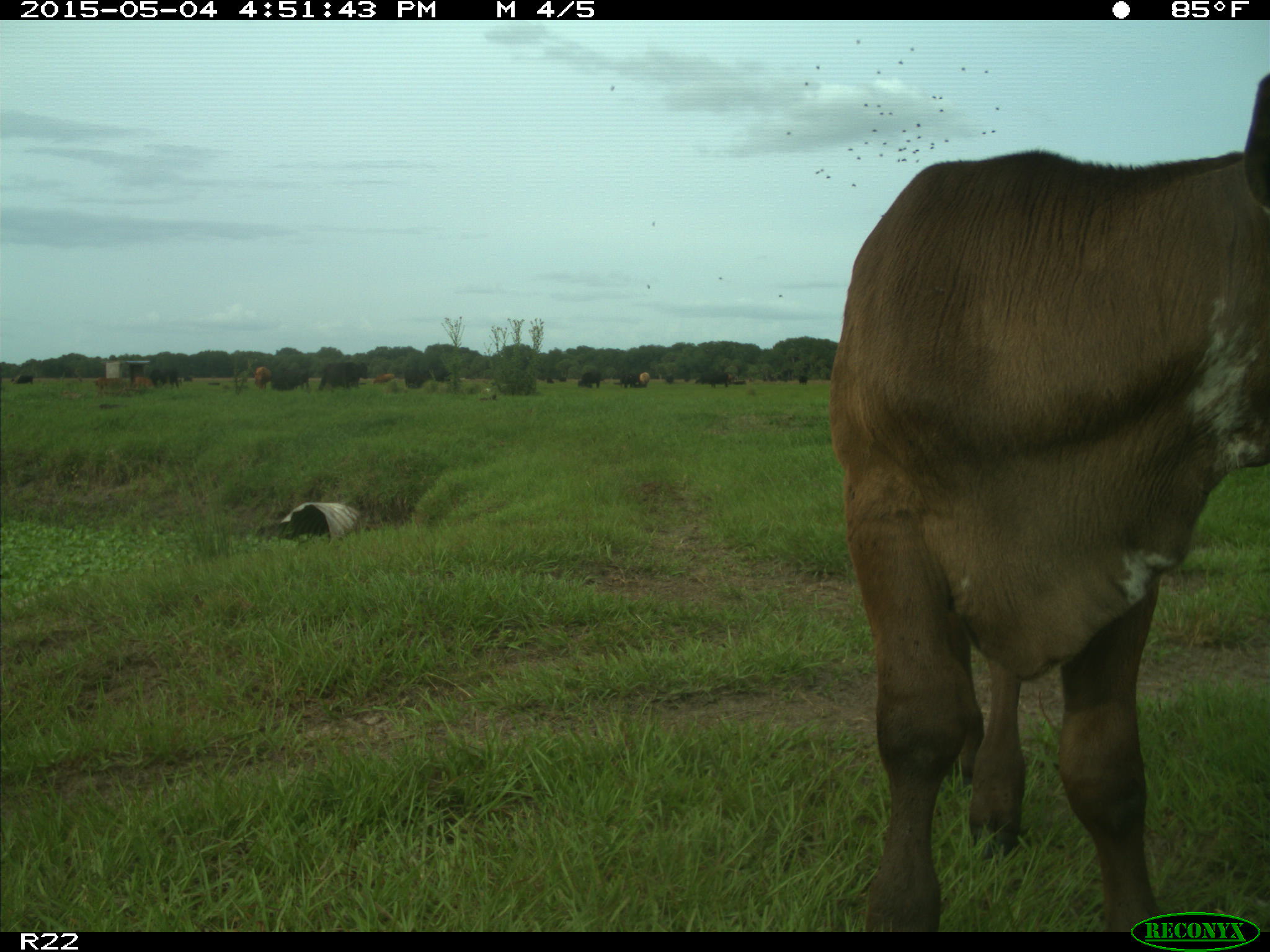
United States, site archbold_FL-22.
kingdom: Animalia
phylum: Chordata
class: Mammalia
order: Artiodactyla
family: Bovidae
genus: Bos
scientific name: Bos taurus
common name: domestic cow